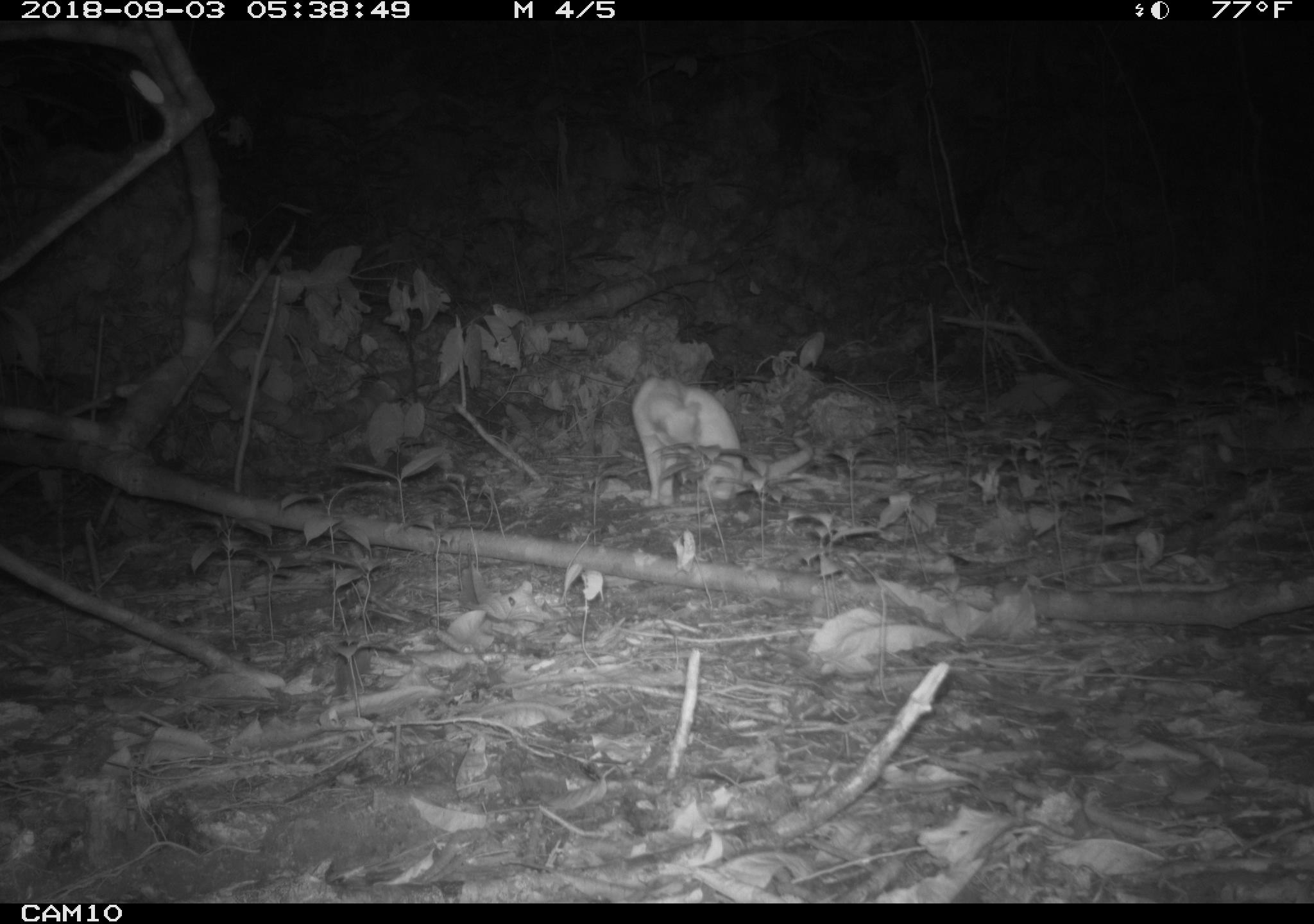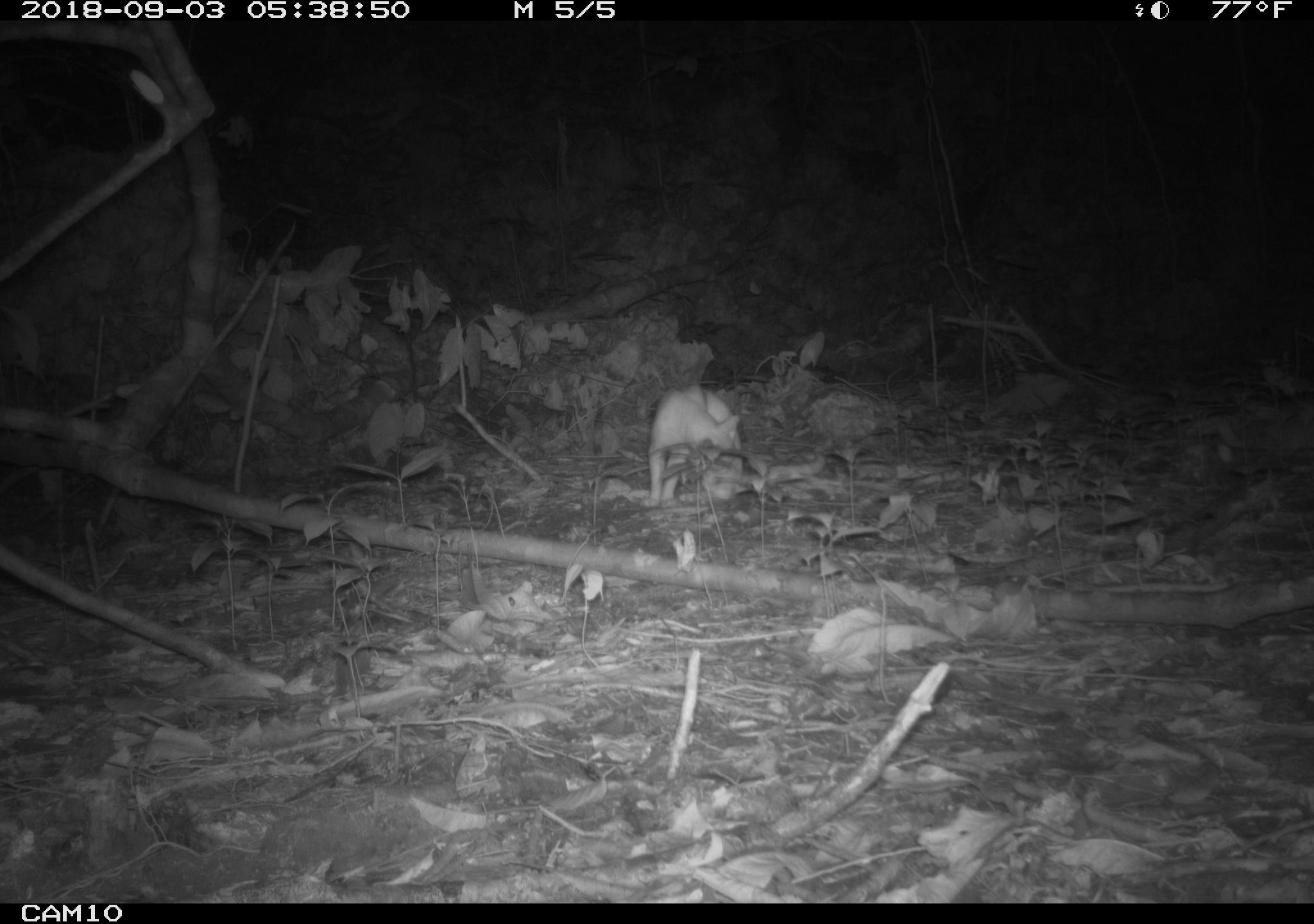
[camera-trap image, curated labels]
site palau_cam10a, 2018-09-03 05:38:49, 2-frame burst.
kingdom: Animalia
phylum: Chordata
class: Mammalia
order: Carnivora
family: Felidae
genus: Felis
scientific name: Felis catus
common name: cat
Cat (Felis catus).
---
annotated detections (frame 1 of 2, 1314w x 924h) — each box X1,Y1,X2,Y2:
cat: 625,375,815,508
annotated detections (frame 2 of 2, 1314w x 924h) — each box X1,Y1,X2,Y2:
cat: 642,384,751,503